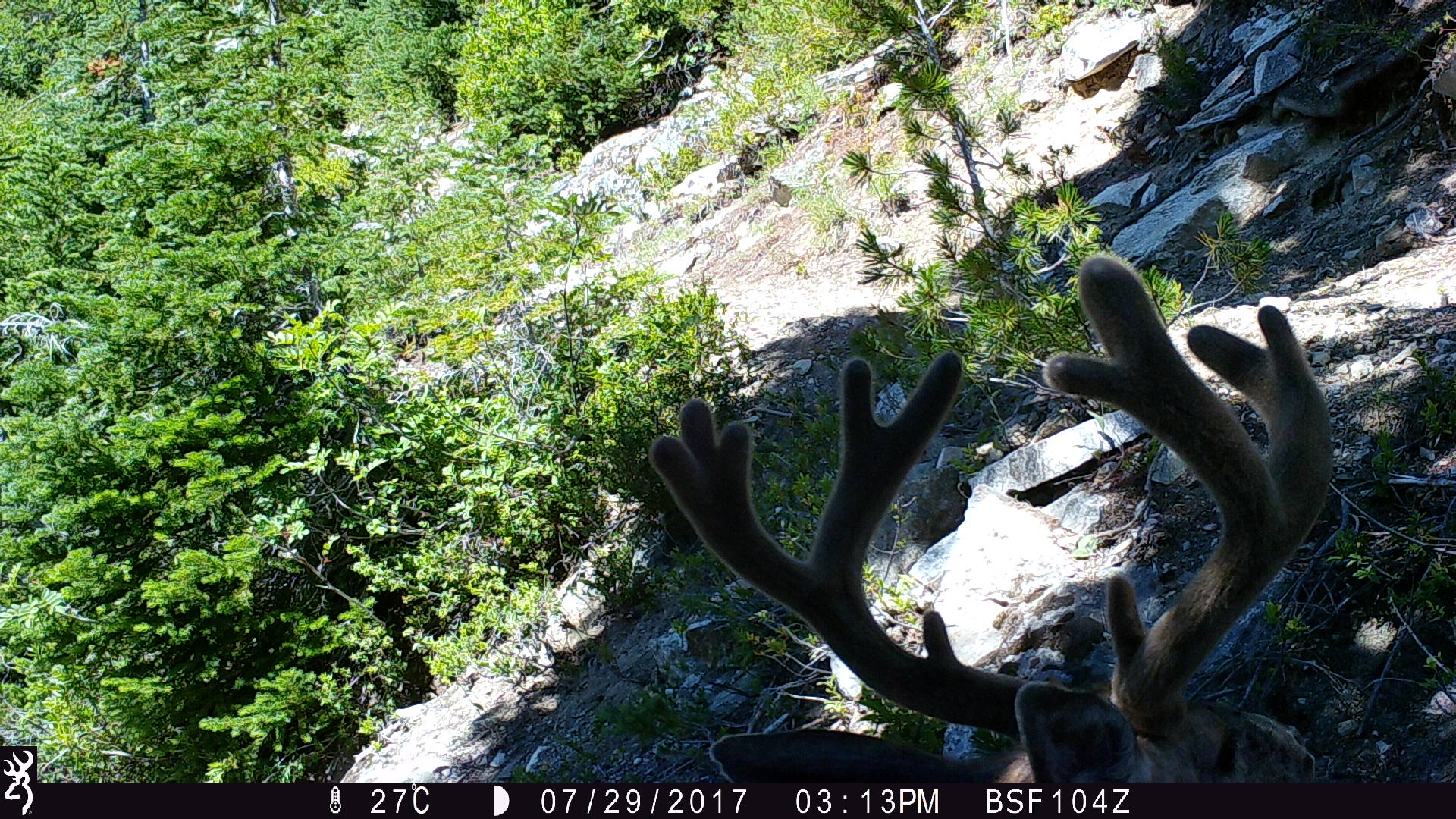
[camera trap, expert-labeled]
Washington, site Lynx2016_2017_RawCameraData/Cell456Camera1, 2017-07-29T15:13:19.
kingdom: Animalia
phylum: Chordata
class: Mammalia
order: Artiodactyla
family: Cervidae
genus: Odocoileus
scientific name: Odocoileus hemionus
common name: mule deer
Odocoileus hemionus (mule deer). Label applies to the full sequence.